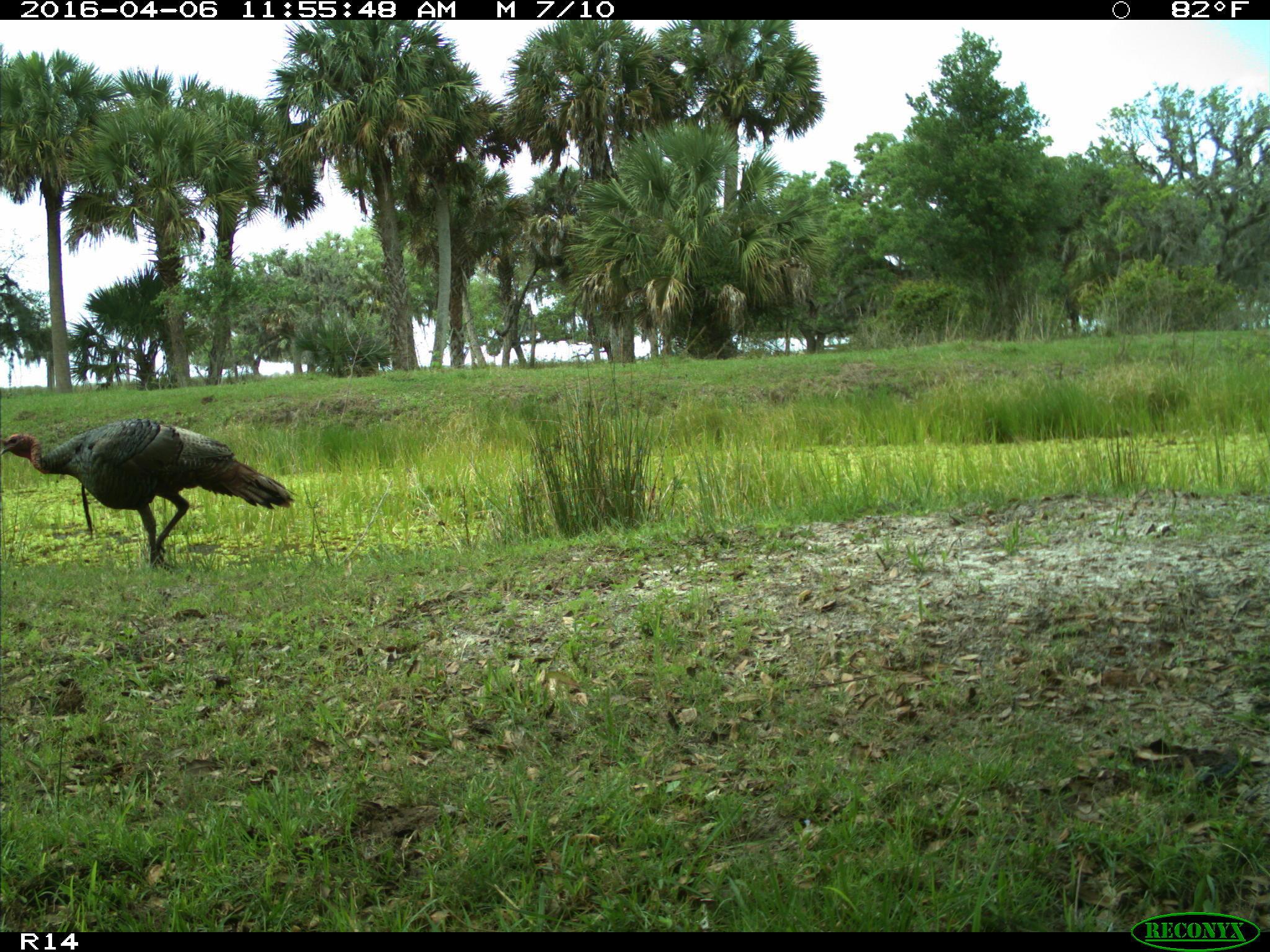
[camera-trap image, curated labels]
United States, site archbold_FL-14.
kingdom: Animalia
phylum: Chordata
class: Aves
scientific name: Aves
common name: birds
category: unidentified bird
Unidentified bird (birds) (Aves).